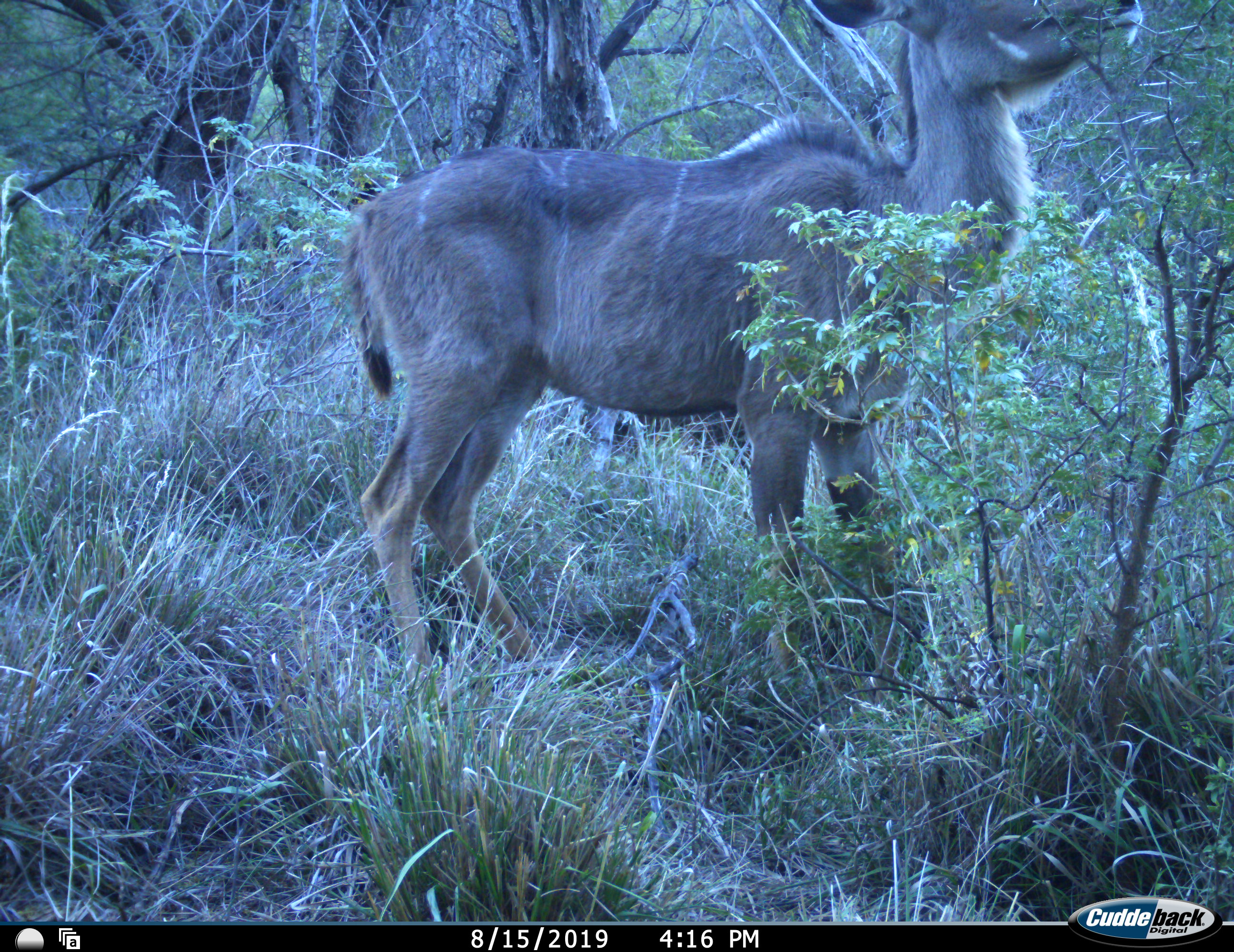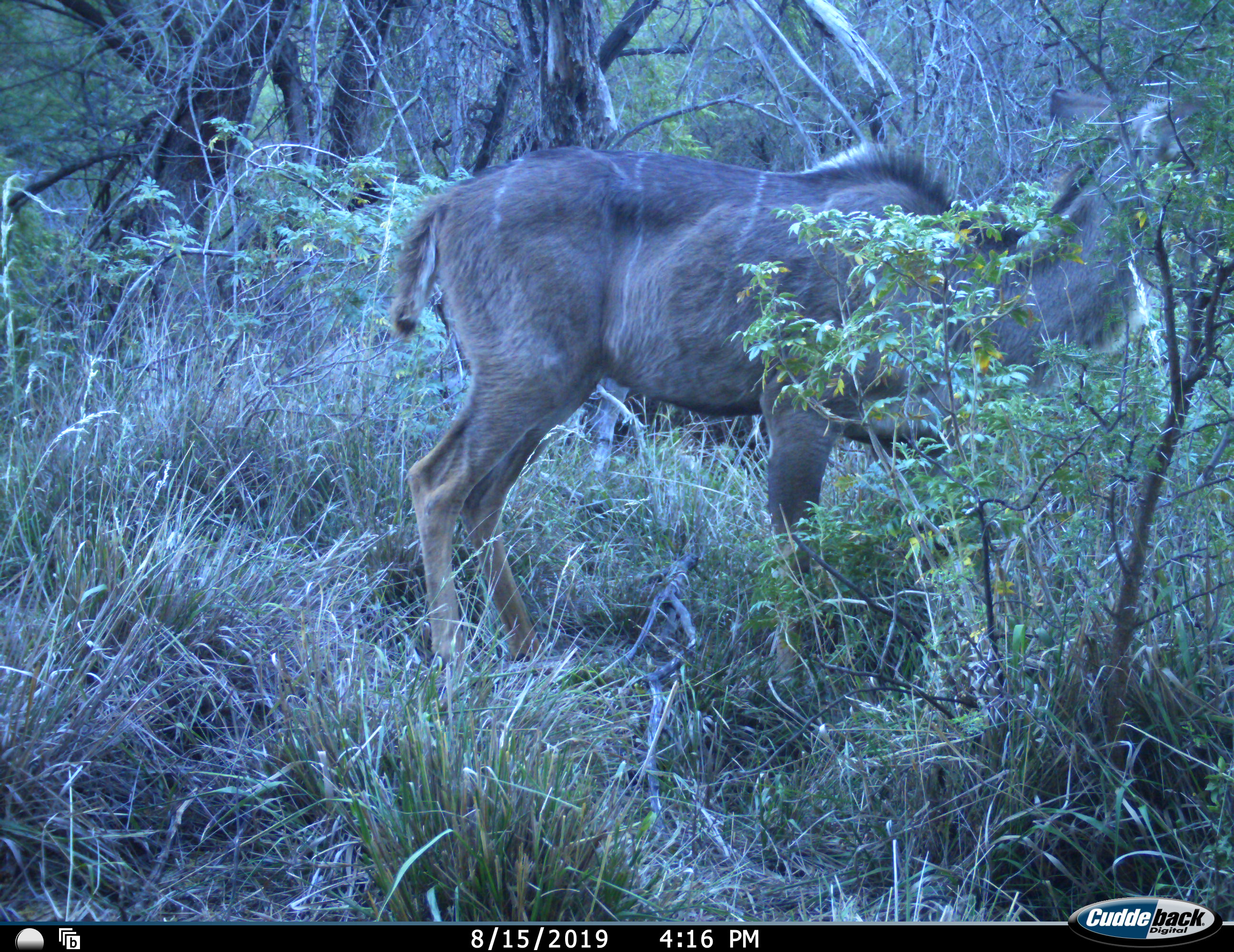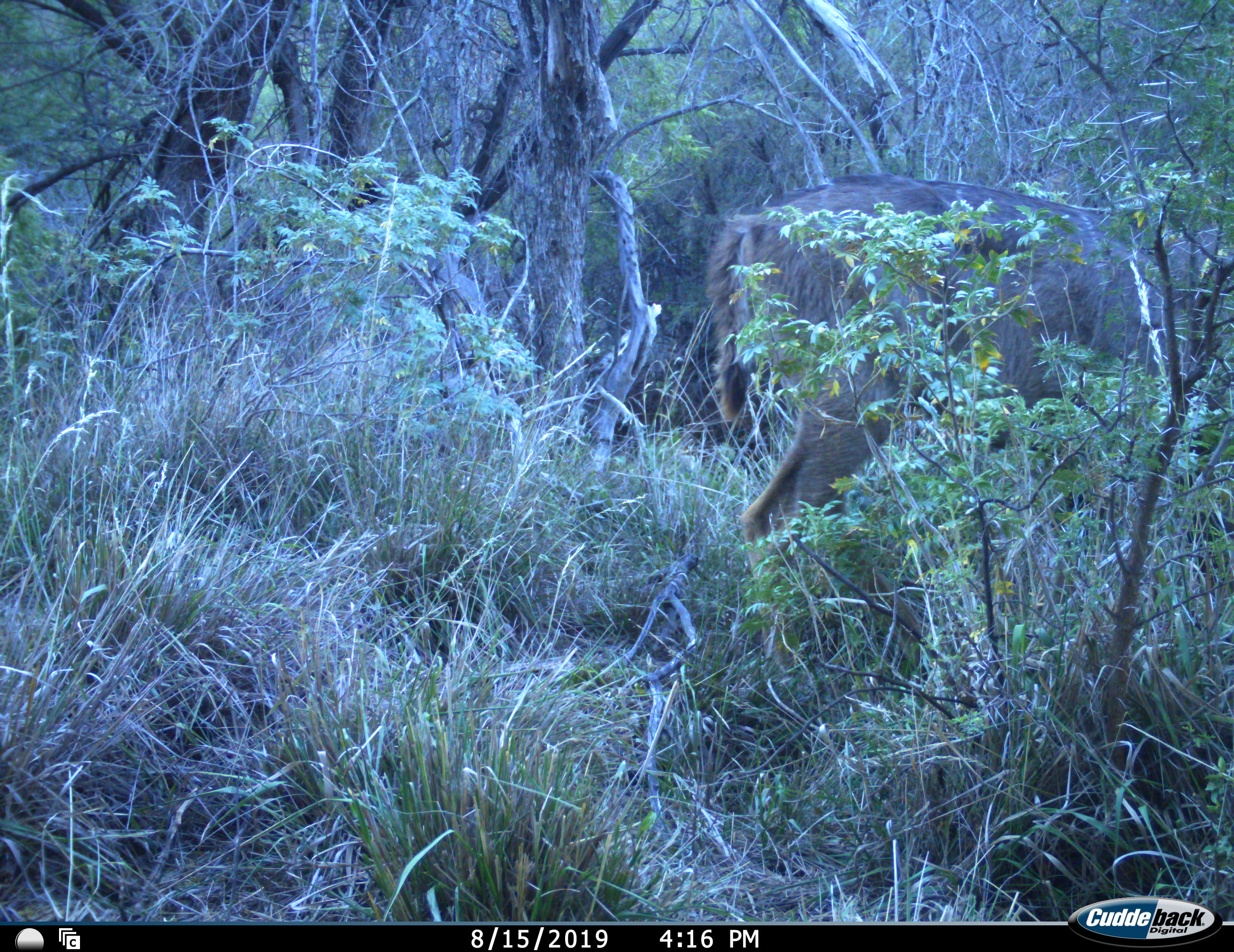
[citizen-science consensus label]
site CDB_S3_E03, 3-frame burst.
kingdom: Animalia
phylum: Chordata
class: Mammalia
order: Artiodactyla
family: Bovidae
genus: Tragelaphus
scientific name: Tragelaphus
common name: kudu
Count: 1.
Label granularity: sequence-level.